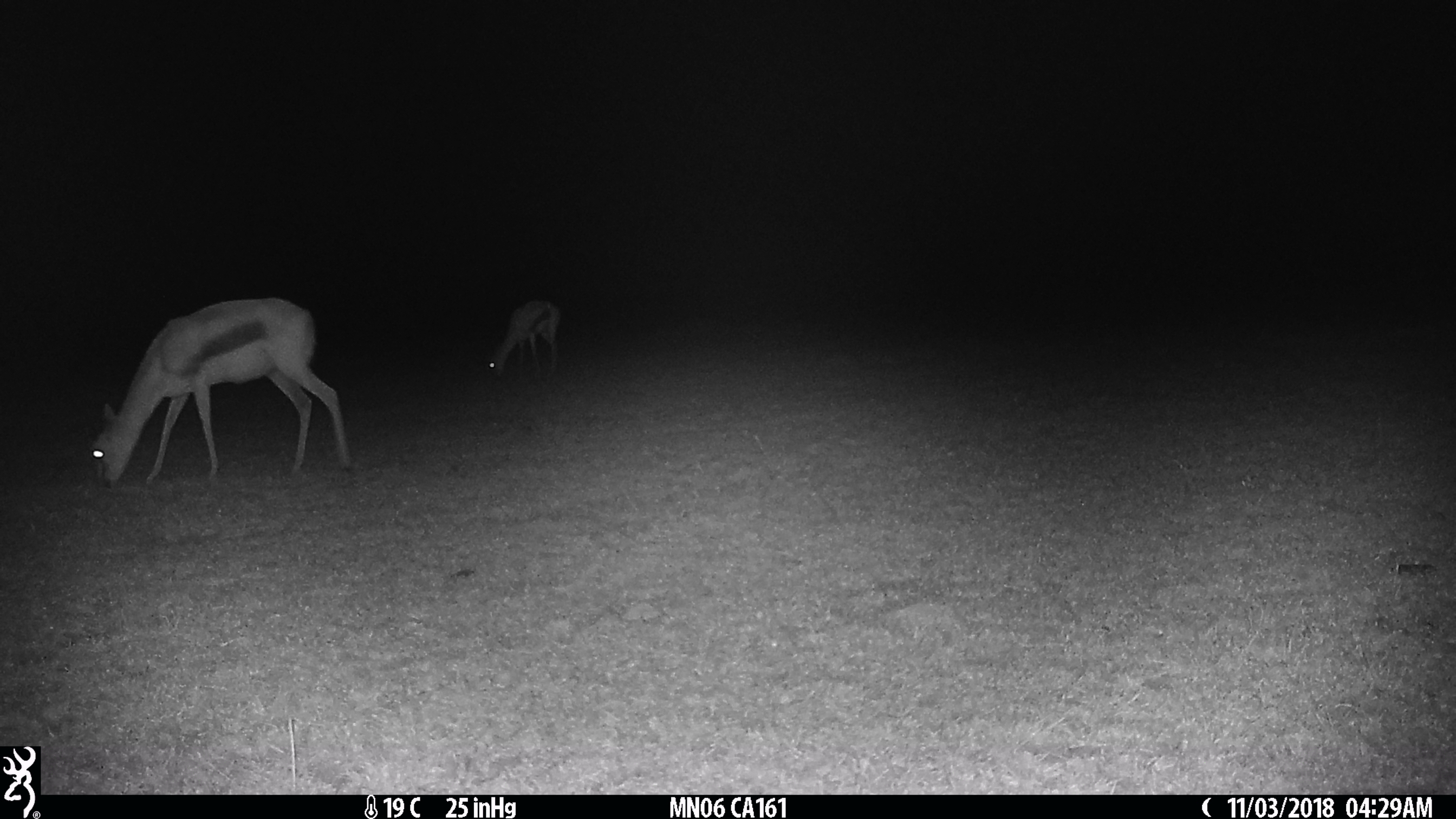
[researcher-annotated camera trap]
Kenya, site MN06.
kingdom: Animalia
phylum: Chordata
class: Mammalia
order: Artiodactyla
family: Bovidae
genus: Eudorcas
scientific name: Eudorcas thomsonii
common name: thomon's gazelle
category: gazelle thomsons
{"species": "gazelle thomsons (thomon's gazelle) (Eudorcas thomsonii)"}